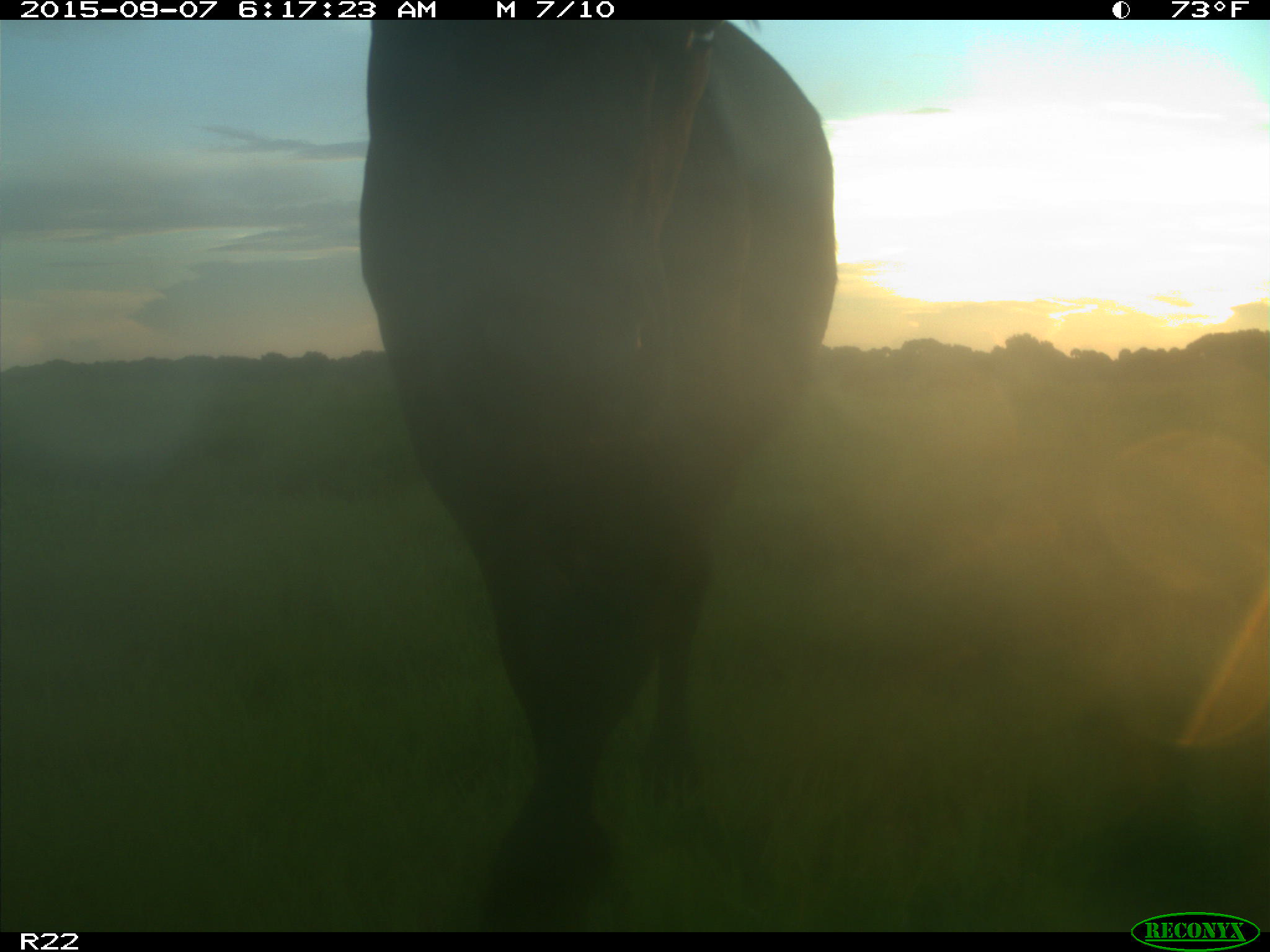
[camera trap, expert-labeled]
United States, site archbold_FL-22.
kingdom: Animalia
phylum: Chordata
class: Mammalia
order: Artiodactyla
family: Bovidae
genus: Bos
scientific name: Bos taurus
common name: domestic cow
Bos taurus (domestic cow).